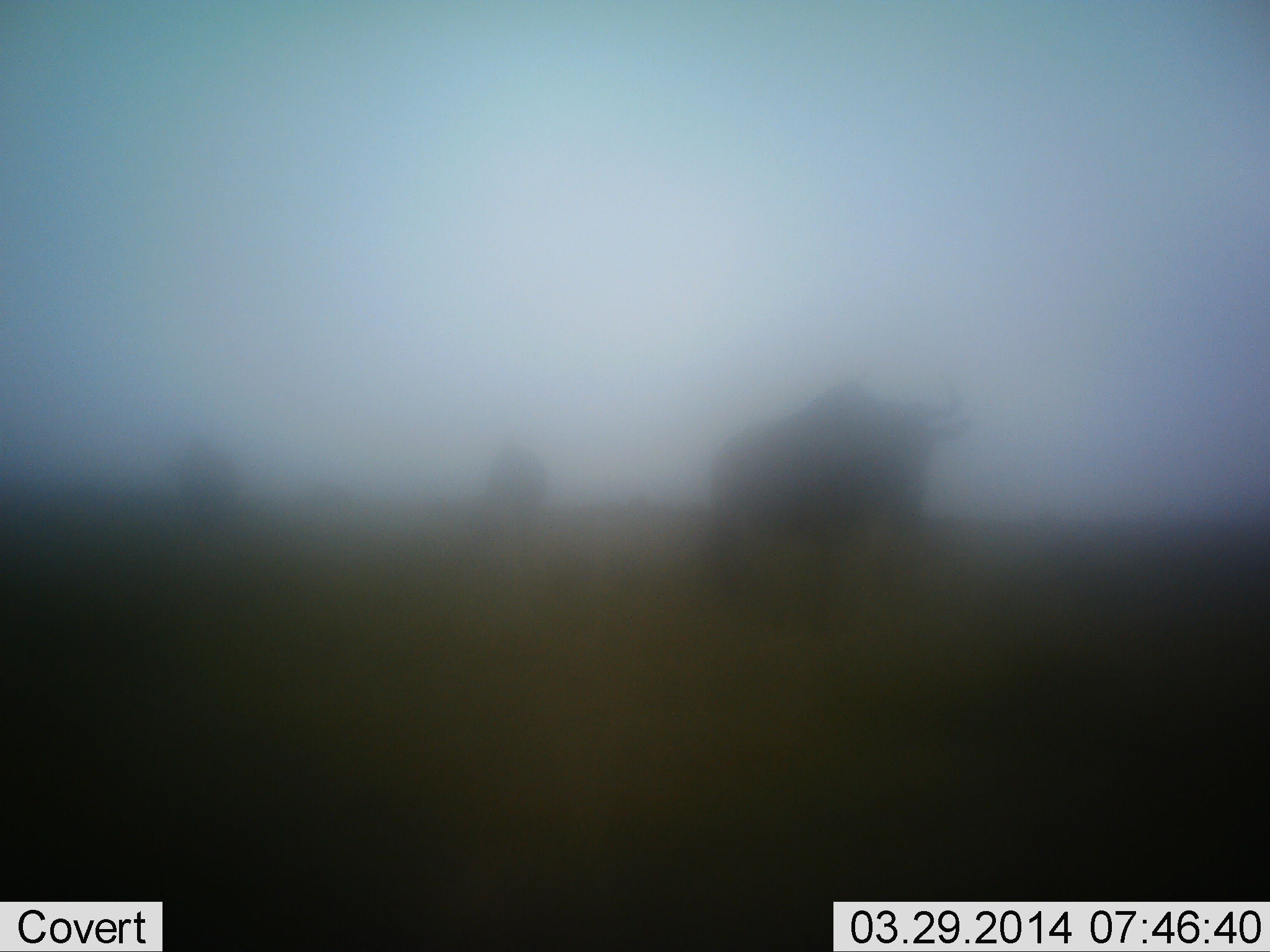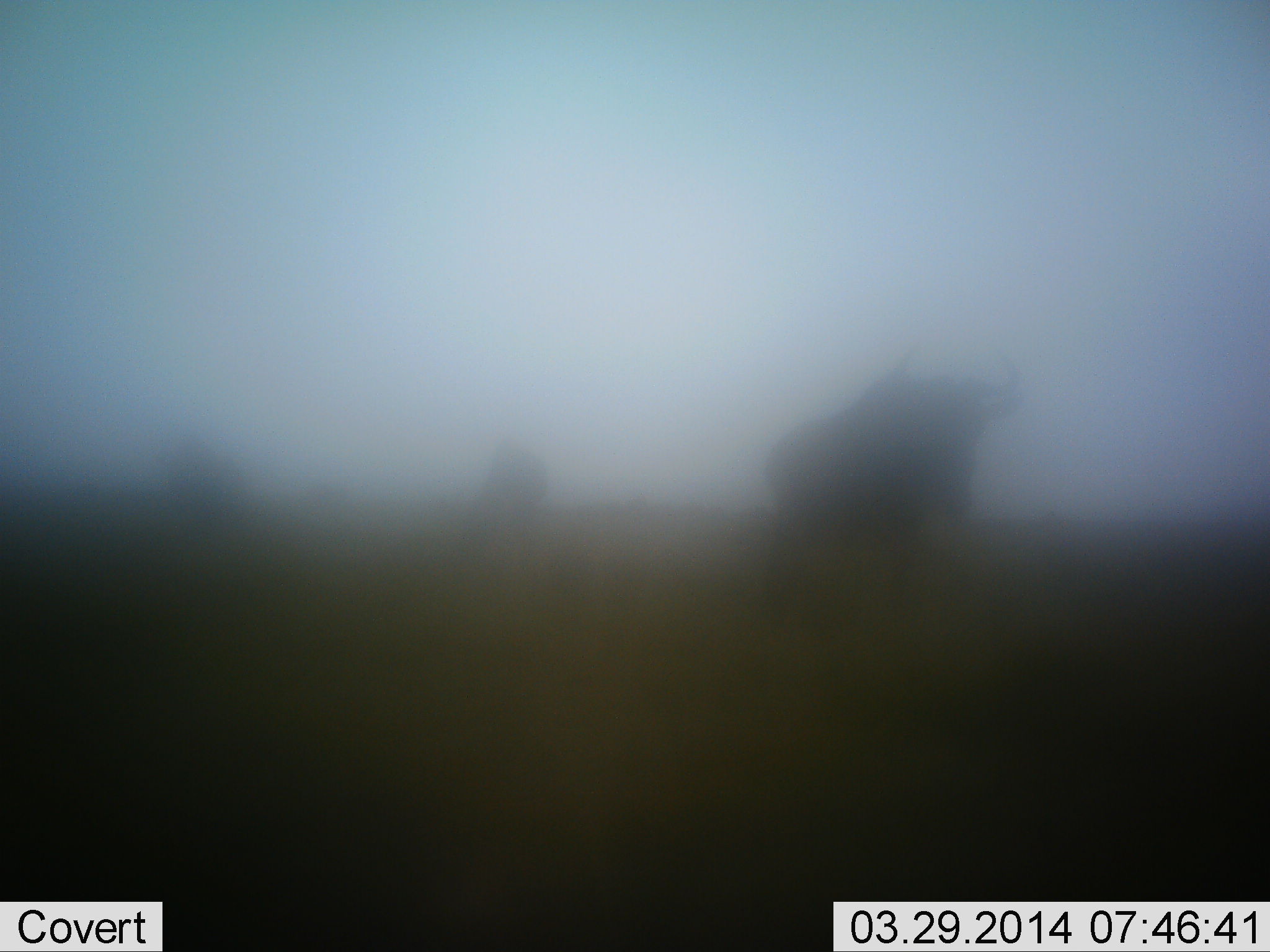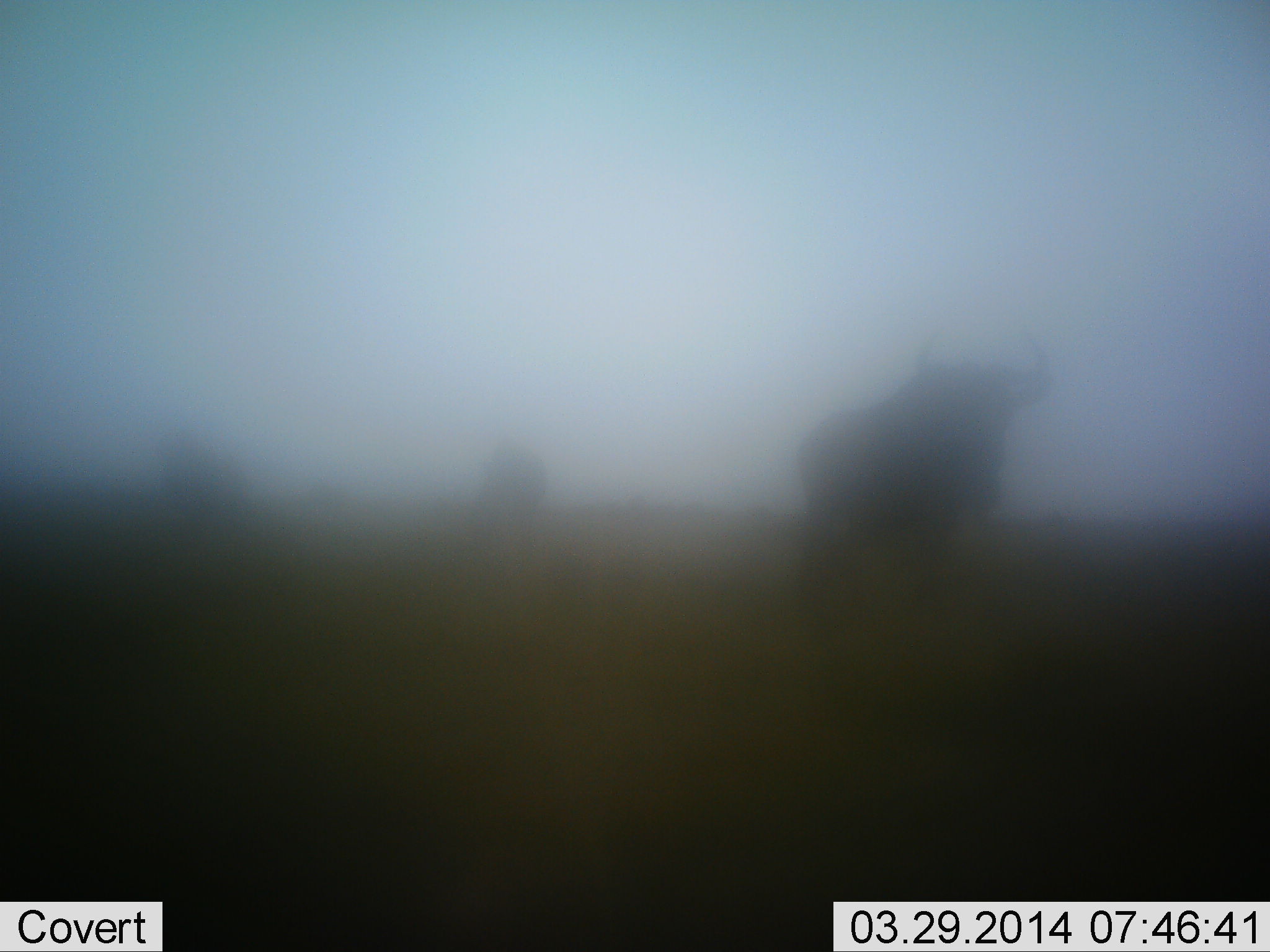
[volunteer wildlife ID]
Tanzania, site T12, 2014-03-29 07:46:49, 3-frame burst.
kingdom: Animalia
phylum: Chordata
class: Mammalia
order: Artiodactyla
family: Bovidae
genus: Connochaetes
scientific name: Connochaetes taurinus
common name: blue wildebeest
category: wildebeest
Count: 3.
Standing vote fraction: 30%.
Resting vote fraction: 0%.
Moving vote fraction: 90%.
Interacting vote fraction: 0%.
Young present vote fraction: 0%.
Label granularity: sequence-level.